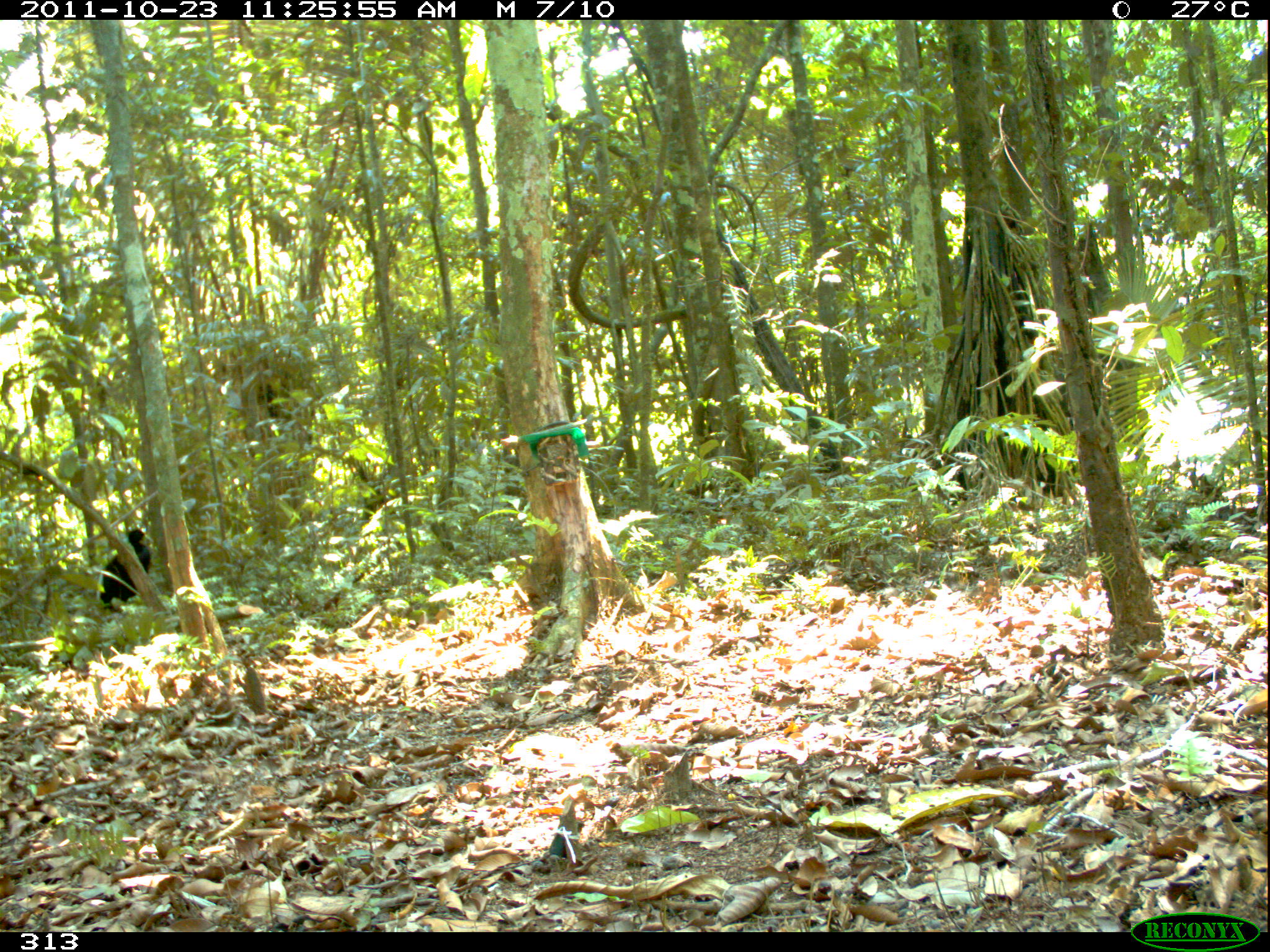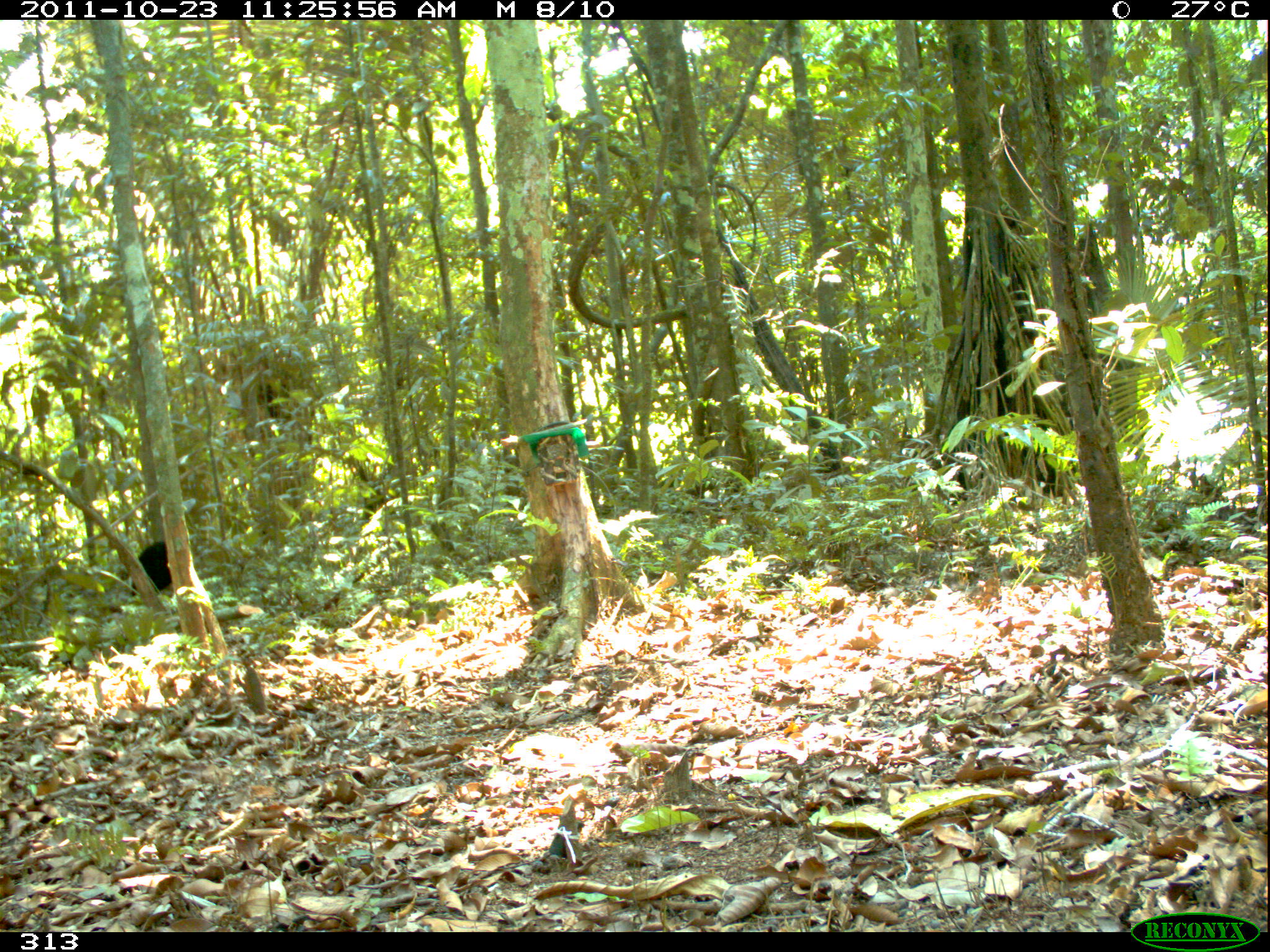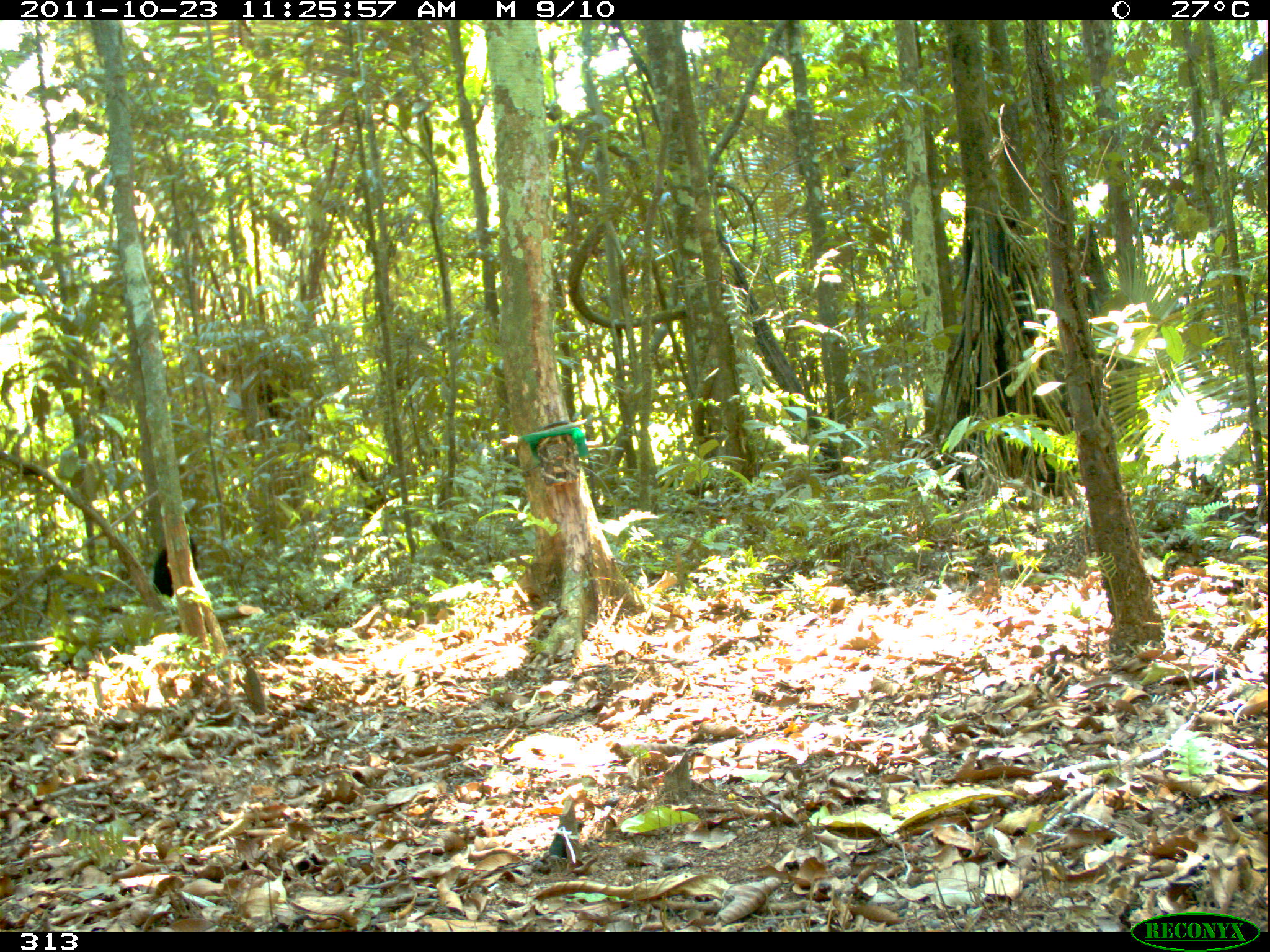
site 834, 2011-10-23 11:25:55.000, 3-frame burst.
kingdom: Animalia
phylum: Chordata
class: Aves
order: Gruiformes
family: Psophiidae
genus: Psophia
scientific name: Psophia leucoptera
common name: pale-winged trumpeter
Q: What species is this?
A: Psophia leucoptera (pale-winged trumpeter).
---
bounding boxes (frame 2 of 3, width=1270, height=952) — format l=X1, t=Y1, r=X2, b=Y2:
psophia leucoptera: l=130, t=539, r=173, b=596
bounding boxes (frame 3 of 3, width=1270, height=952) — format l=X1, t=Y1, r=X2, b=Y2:
psophia leucoptera: l=154, t=538, r=200, b=597